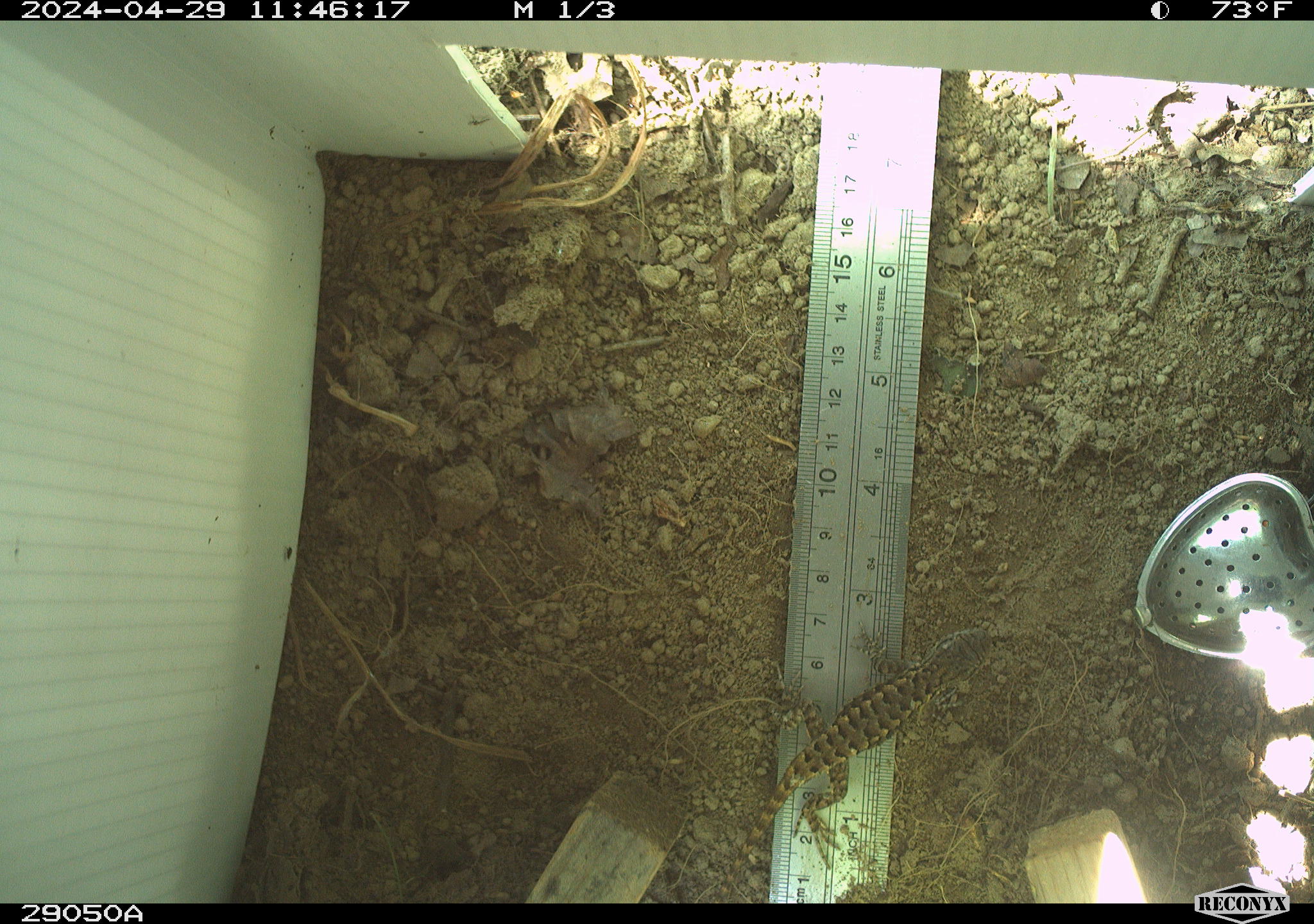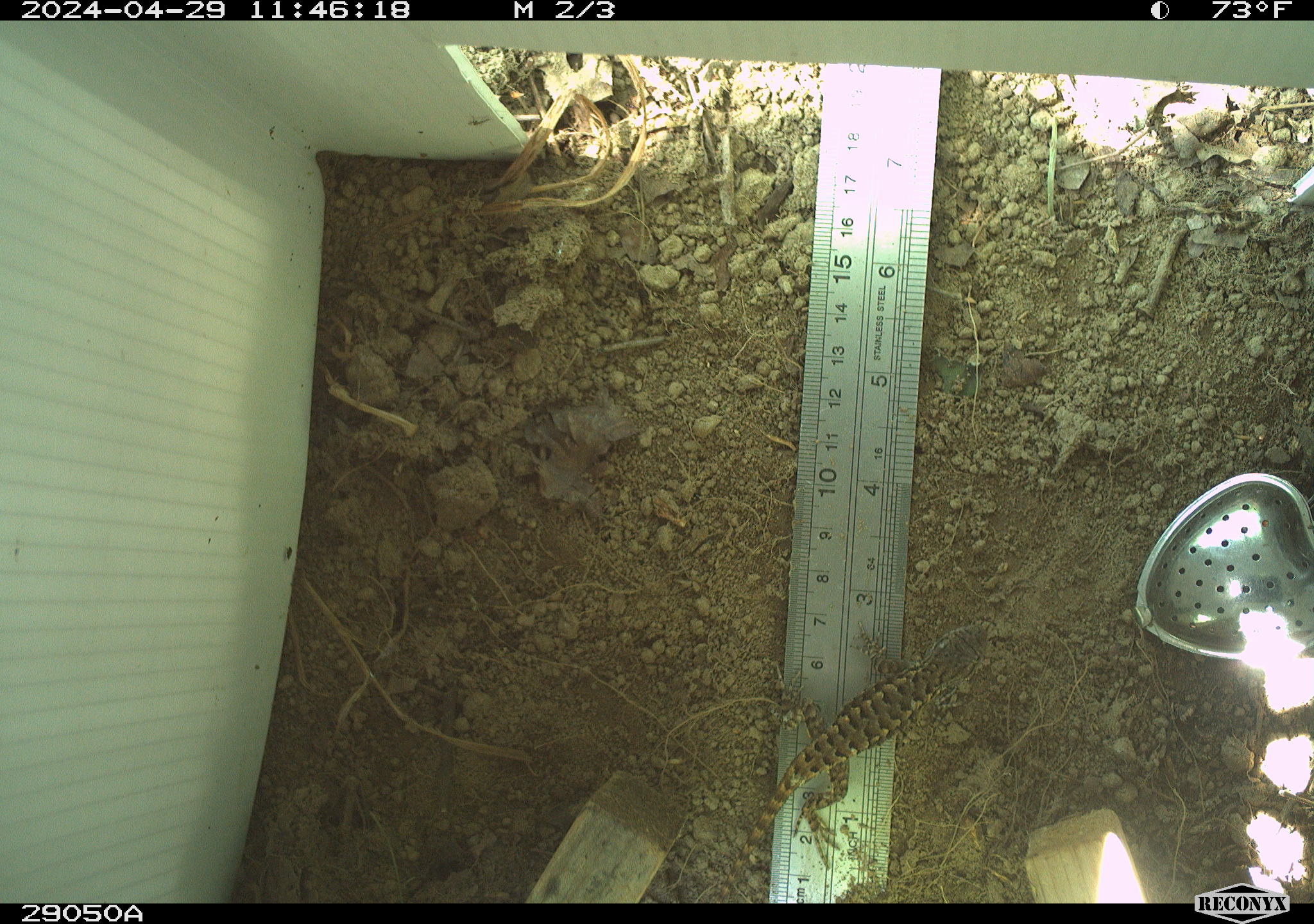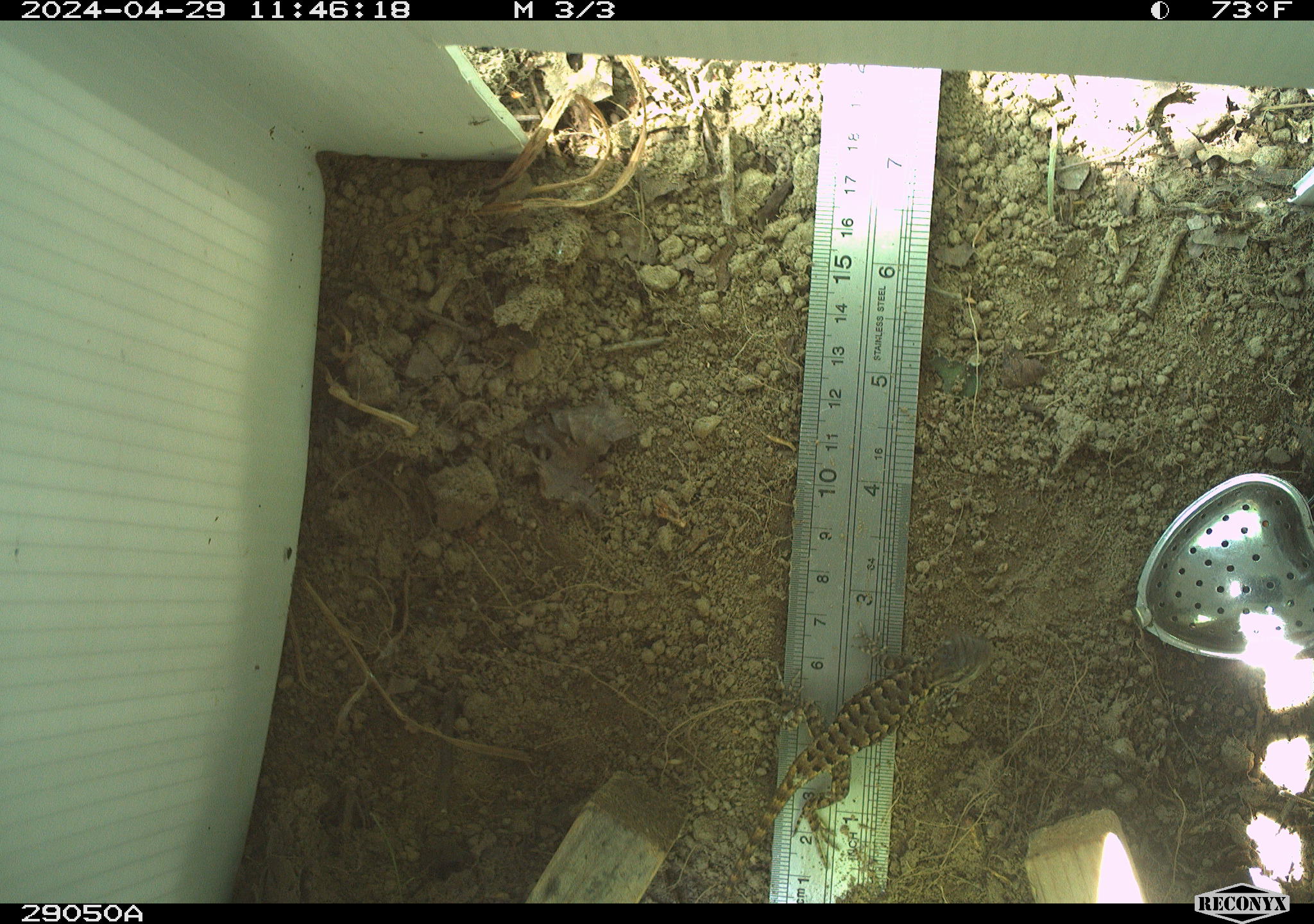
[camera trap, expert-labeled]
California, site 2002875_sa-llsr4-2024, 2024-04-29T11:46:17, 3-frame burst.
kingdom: Animalia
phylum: Chordata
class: Reptilia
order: Squamata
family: Phrynosomatidae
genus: Sceloporus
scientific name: Sceloporus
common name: spiny lizards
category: sceloporus species